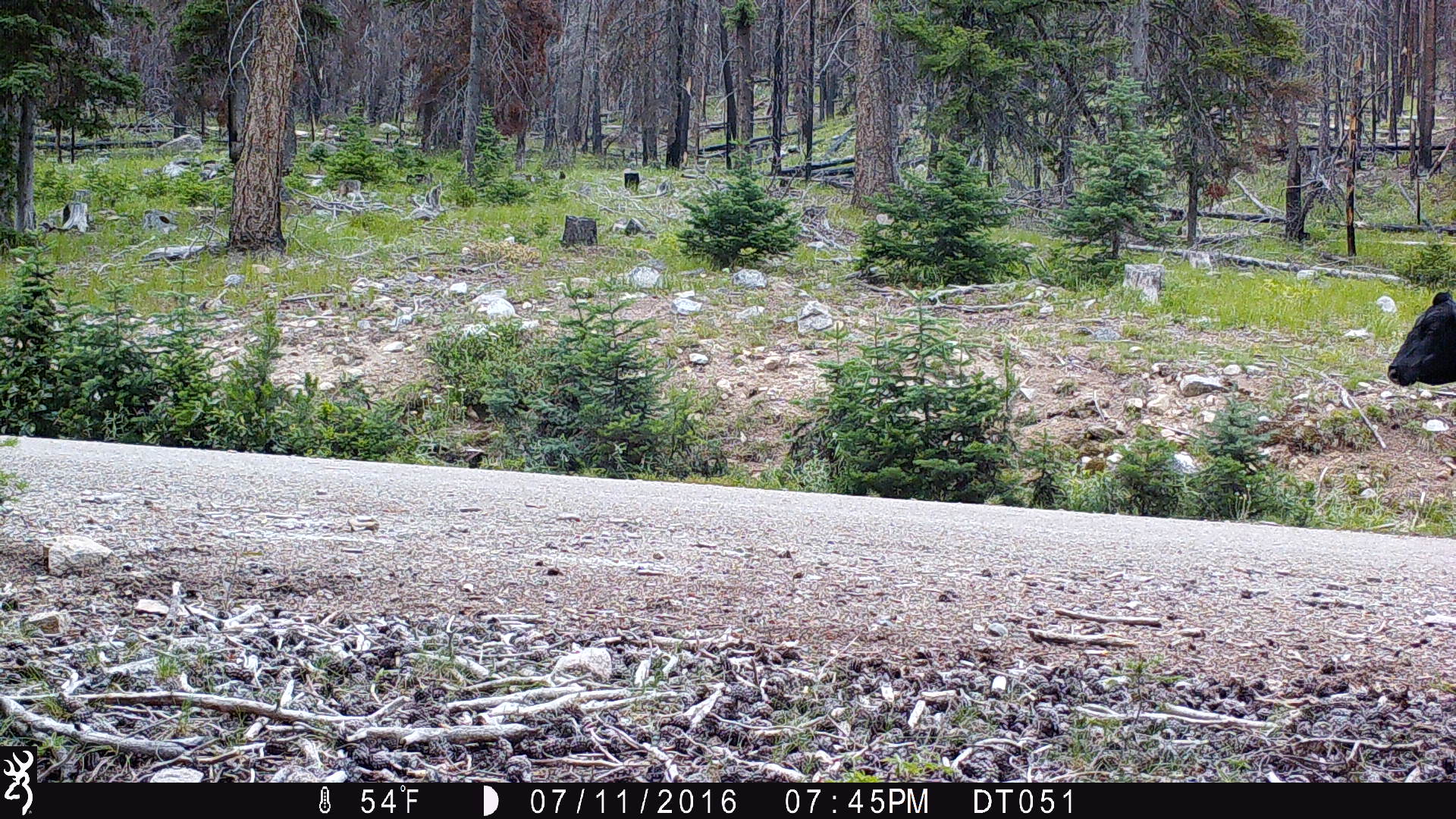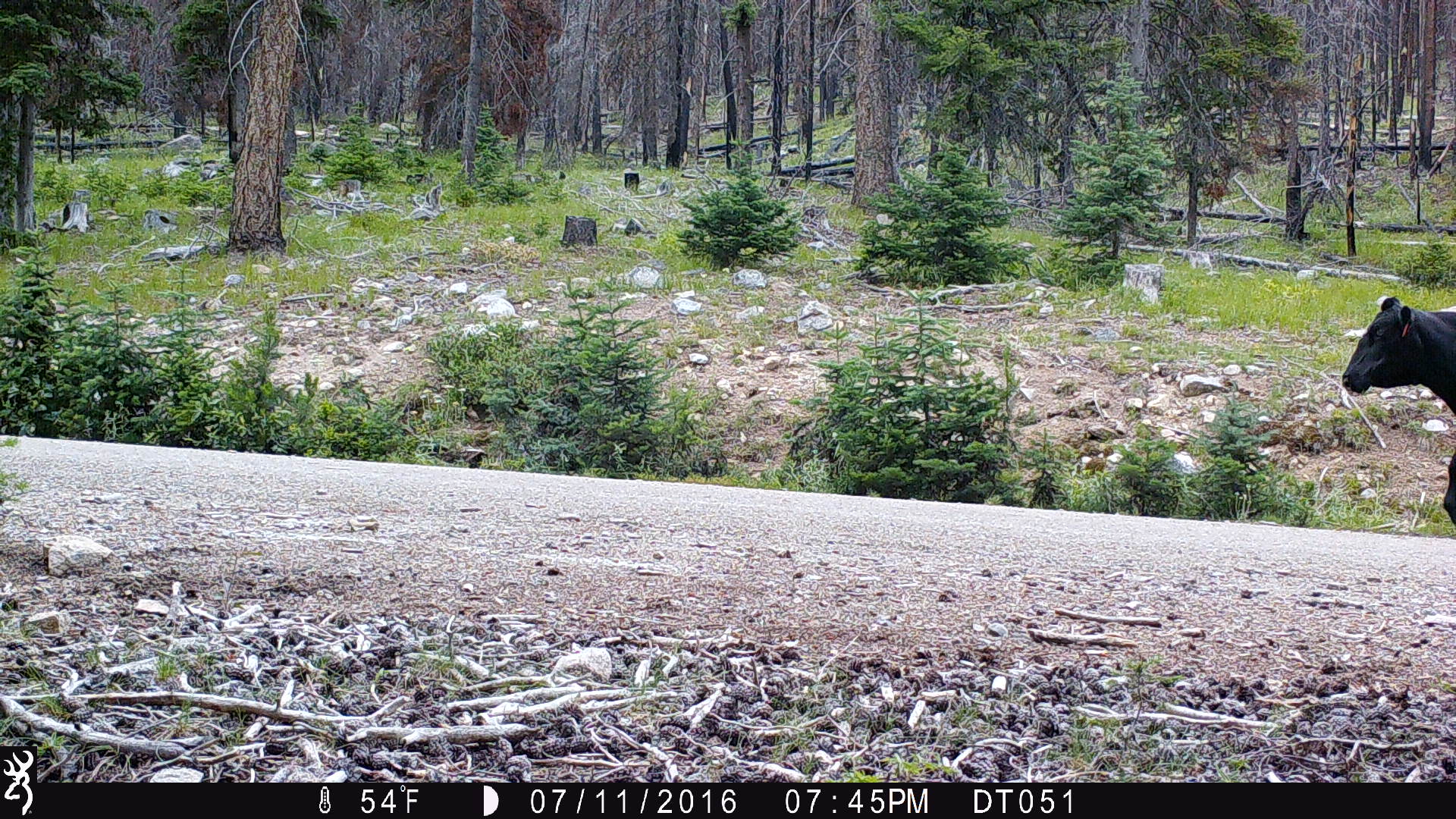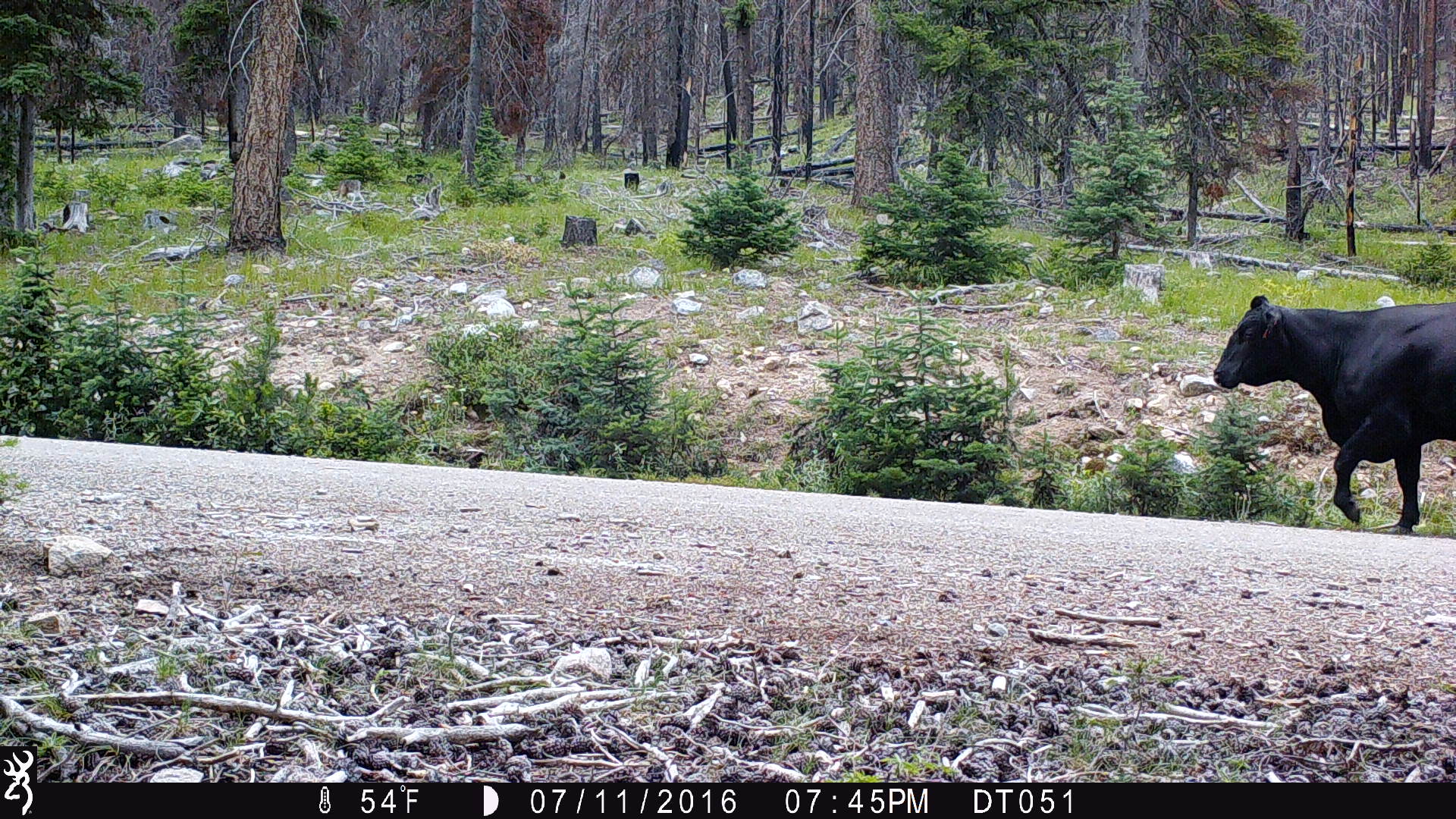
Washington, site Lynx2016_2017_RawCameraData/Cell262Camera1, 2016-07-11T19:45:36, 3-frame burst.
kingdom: Animalia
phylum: Chordata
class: Mammalia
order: Artiodactyla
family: Bovidae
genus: Bos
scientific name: Bos taurus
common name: domestic cattle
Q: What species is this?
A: Domestic cattle (Bos taurus).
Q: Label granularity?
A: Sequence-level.